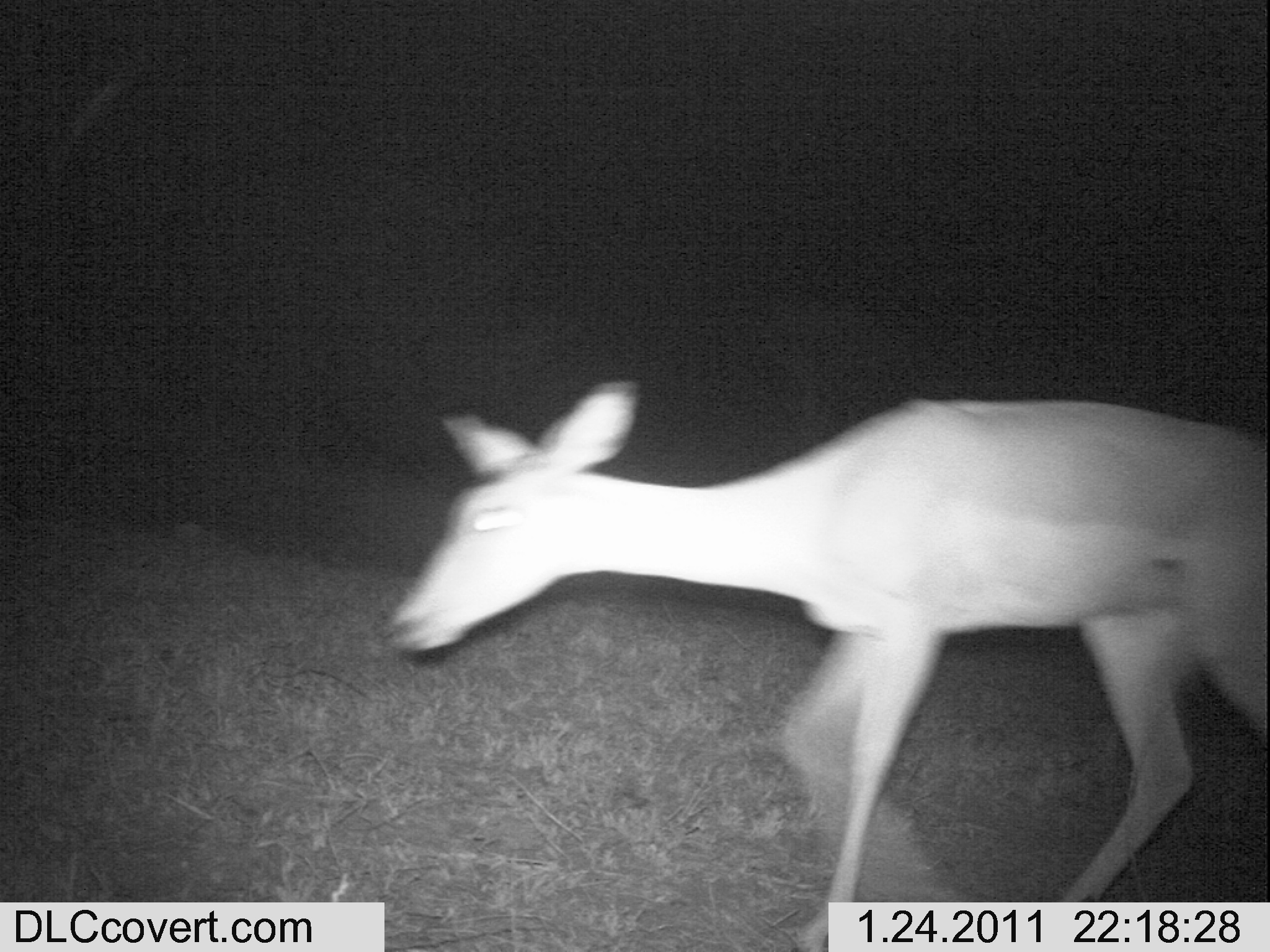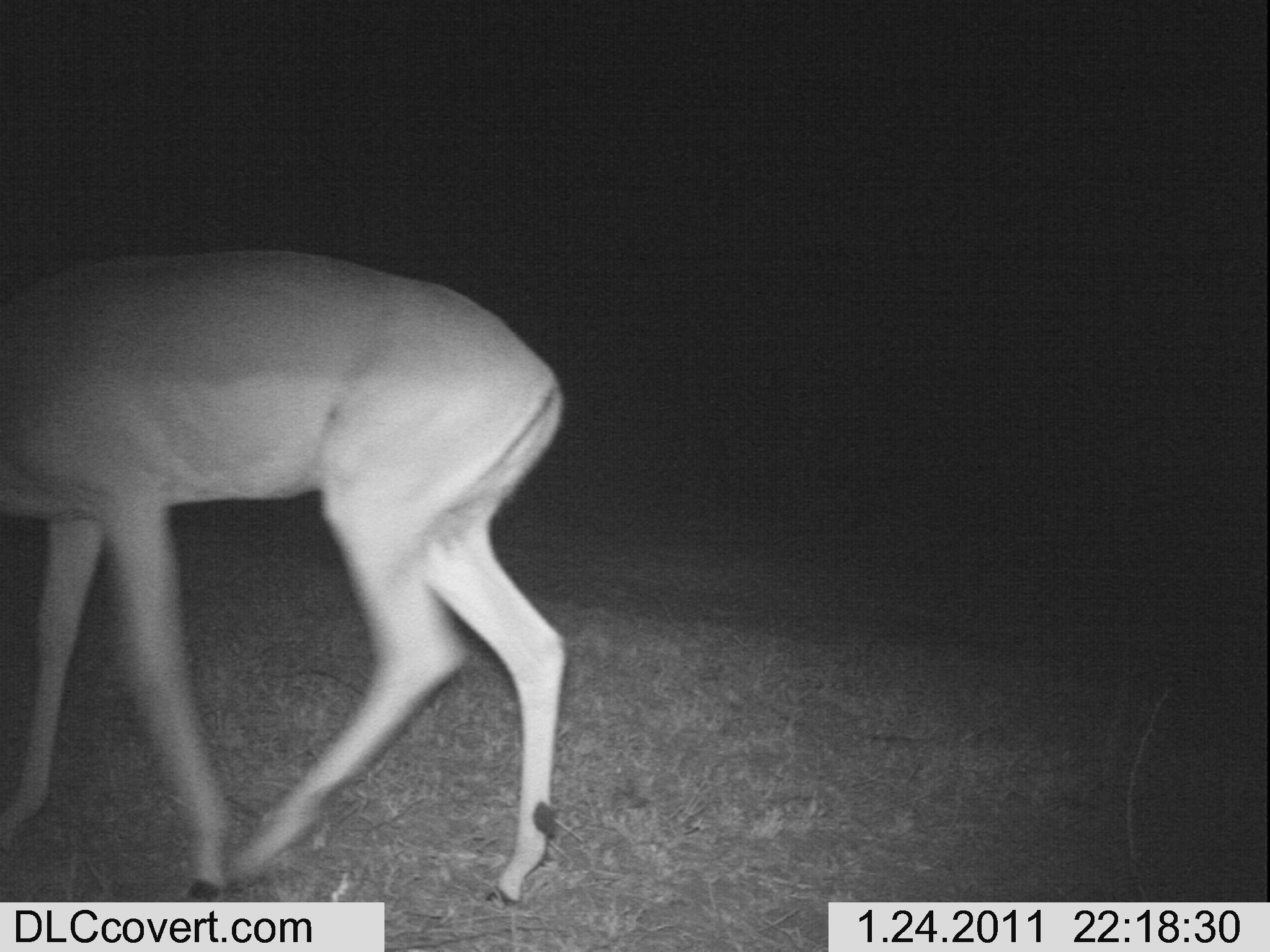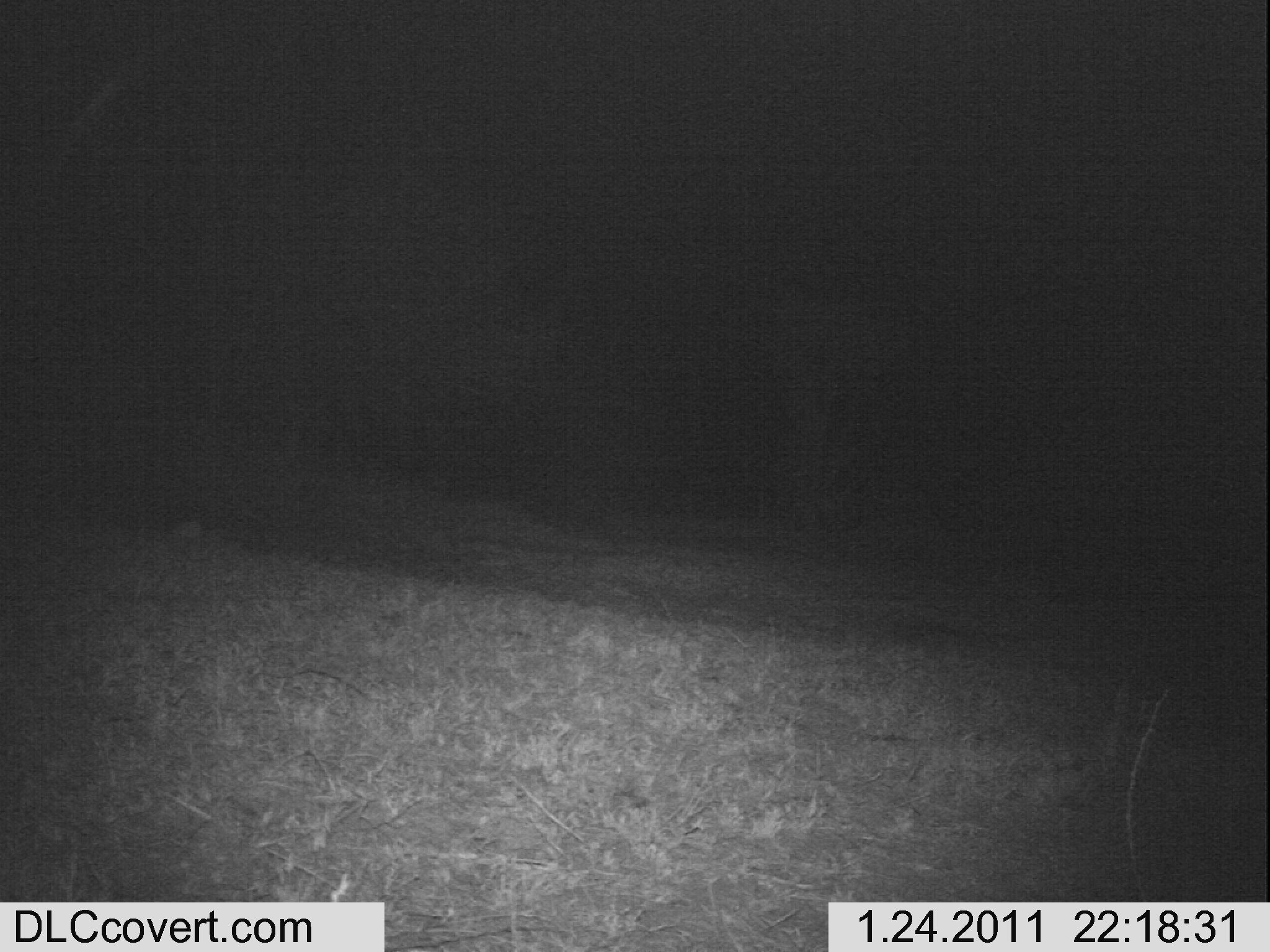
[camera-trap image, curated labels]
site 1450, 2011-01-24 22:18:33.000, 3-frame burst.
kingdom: Animalia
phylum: Chordata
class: Mammalia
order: Artiodactyla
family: Bovidae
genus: Aepyceros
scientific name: Aepyceros melampus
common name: impala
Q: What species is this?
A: Aepyceros melampus (impala).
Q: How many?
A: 1.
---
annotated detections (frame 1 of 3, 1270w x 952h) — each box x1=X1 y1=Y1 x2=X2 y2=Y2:
aepyceros melampus: x1=387 y1=381 x2=1267 y2=952